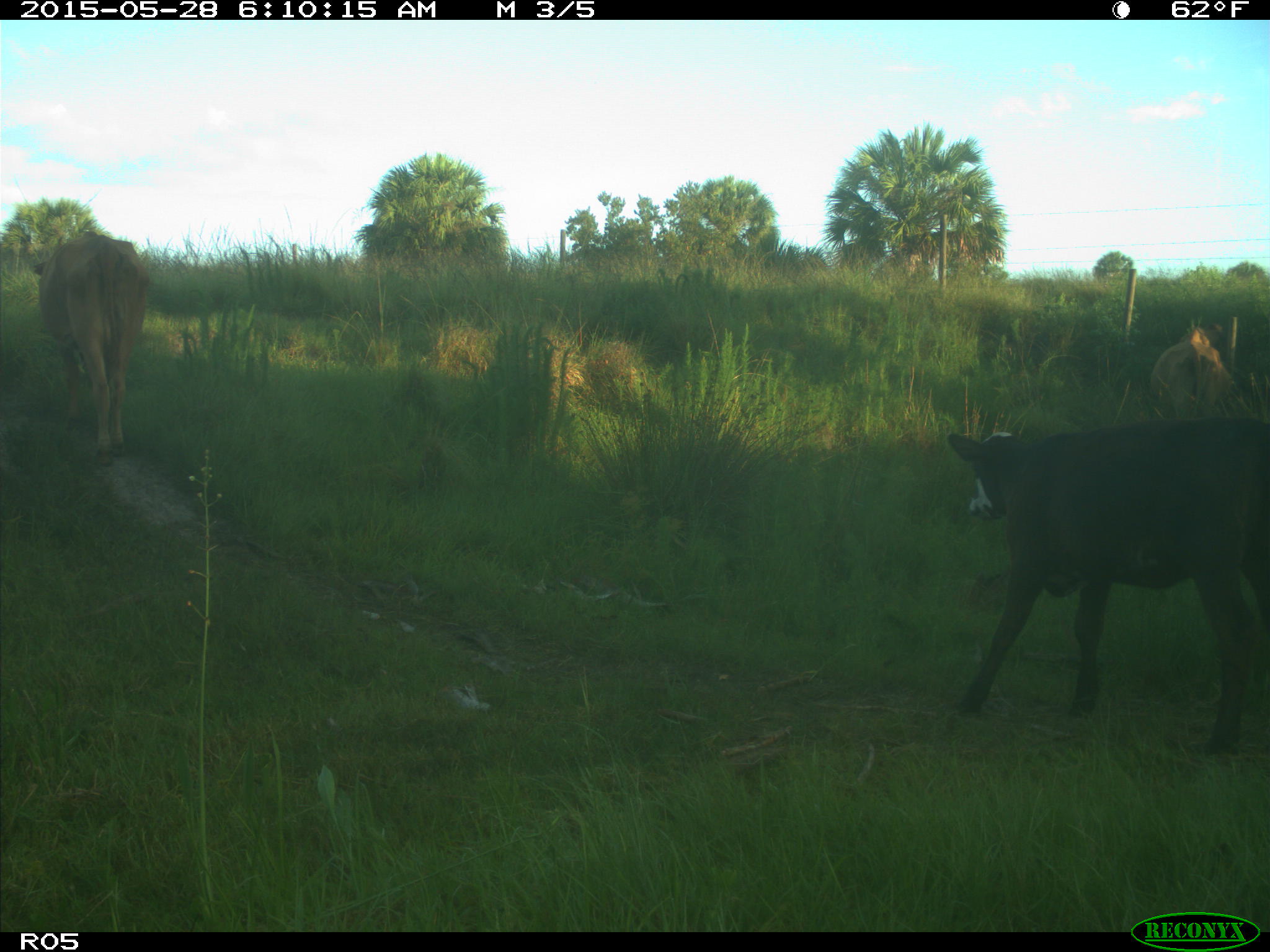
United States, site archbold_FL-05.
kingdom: Animalia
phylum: Chordata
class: Mammalia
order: Artiodactyla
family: Bovidae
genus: Bos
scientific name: Bos taurus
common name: domestic cow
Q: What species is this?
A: Bos taurus (domestic cow).